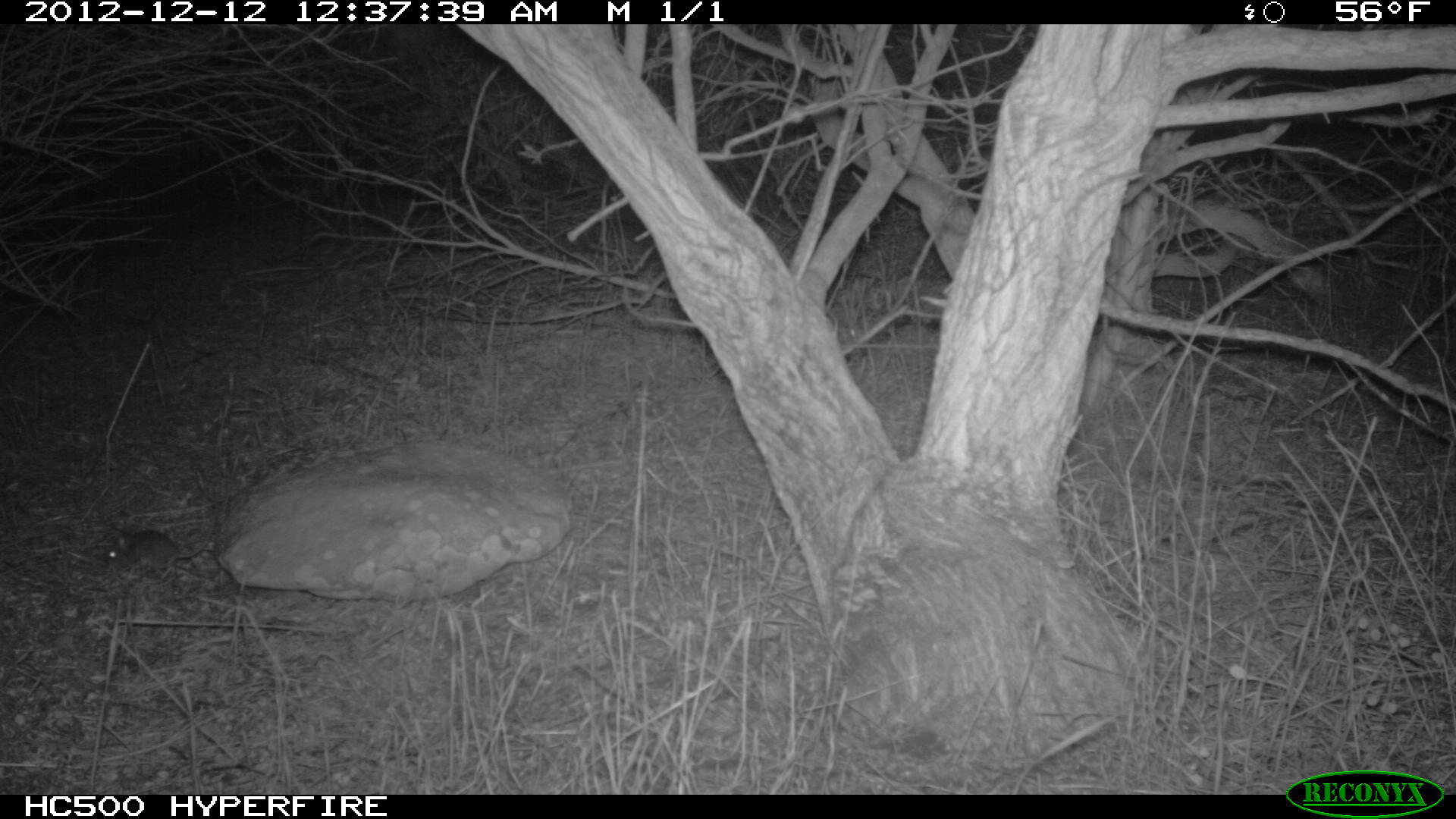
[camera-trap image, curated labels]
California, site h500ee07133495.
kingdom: Animalia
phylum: Chordata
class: Mammalia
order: Rodentia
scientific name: Rodentia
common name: rodent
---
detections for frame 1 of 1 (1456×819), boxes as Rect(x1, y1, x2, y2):
rodent: Rect(100, 520, 215, 572)